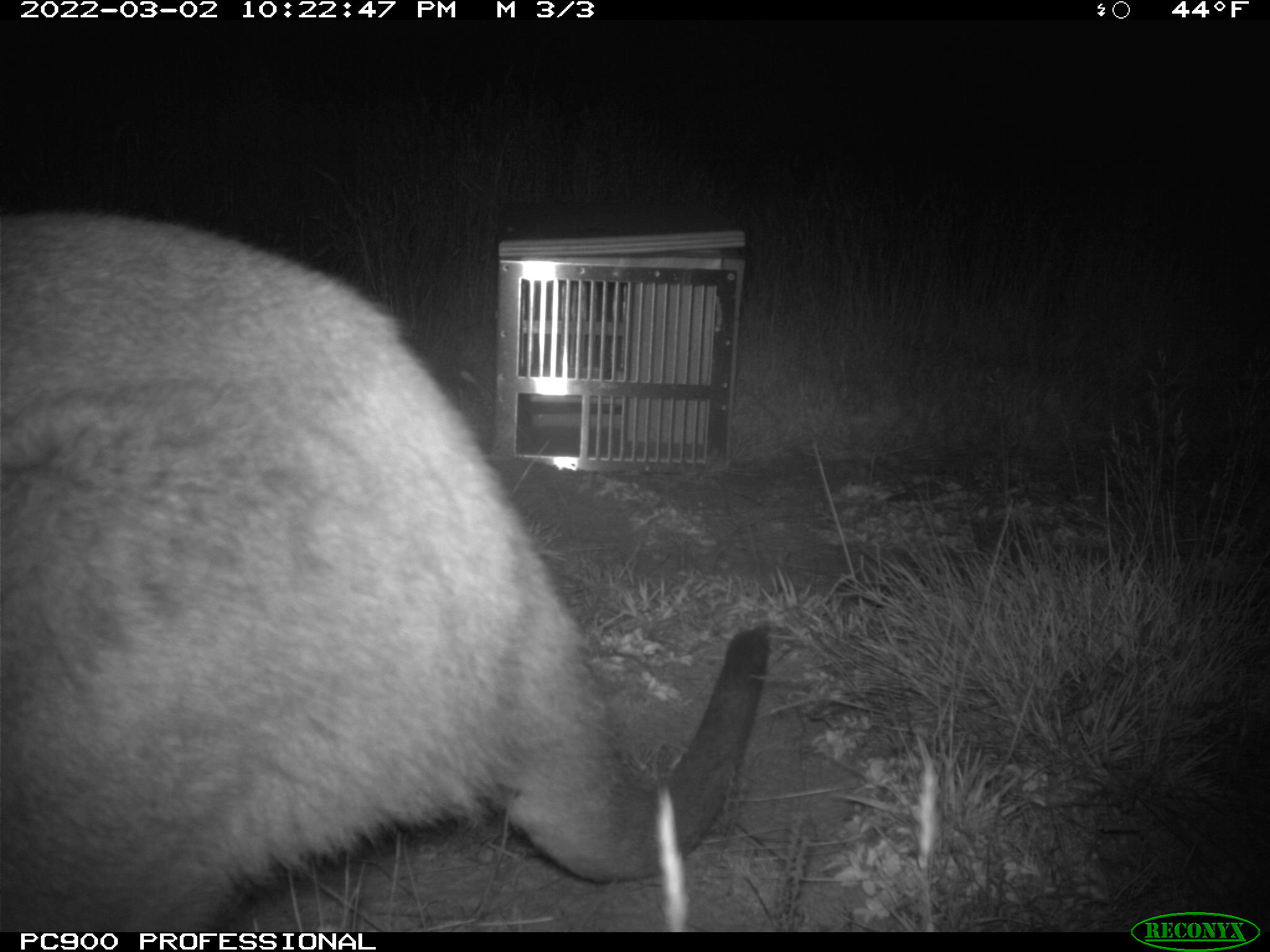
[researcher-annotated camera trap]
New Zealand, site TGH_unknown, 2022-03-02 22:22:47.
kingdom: Animalia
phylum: Chordata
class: Mammalia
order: Diprotodontia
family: Macropodidae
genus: Notamacropus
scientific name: Notamacropus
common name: wallaby